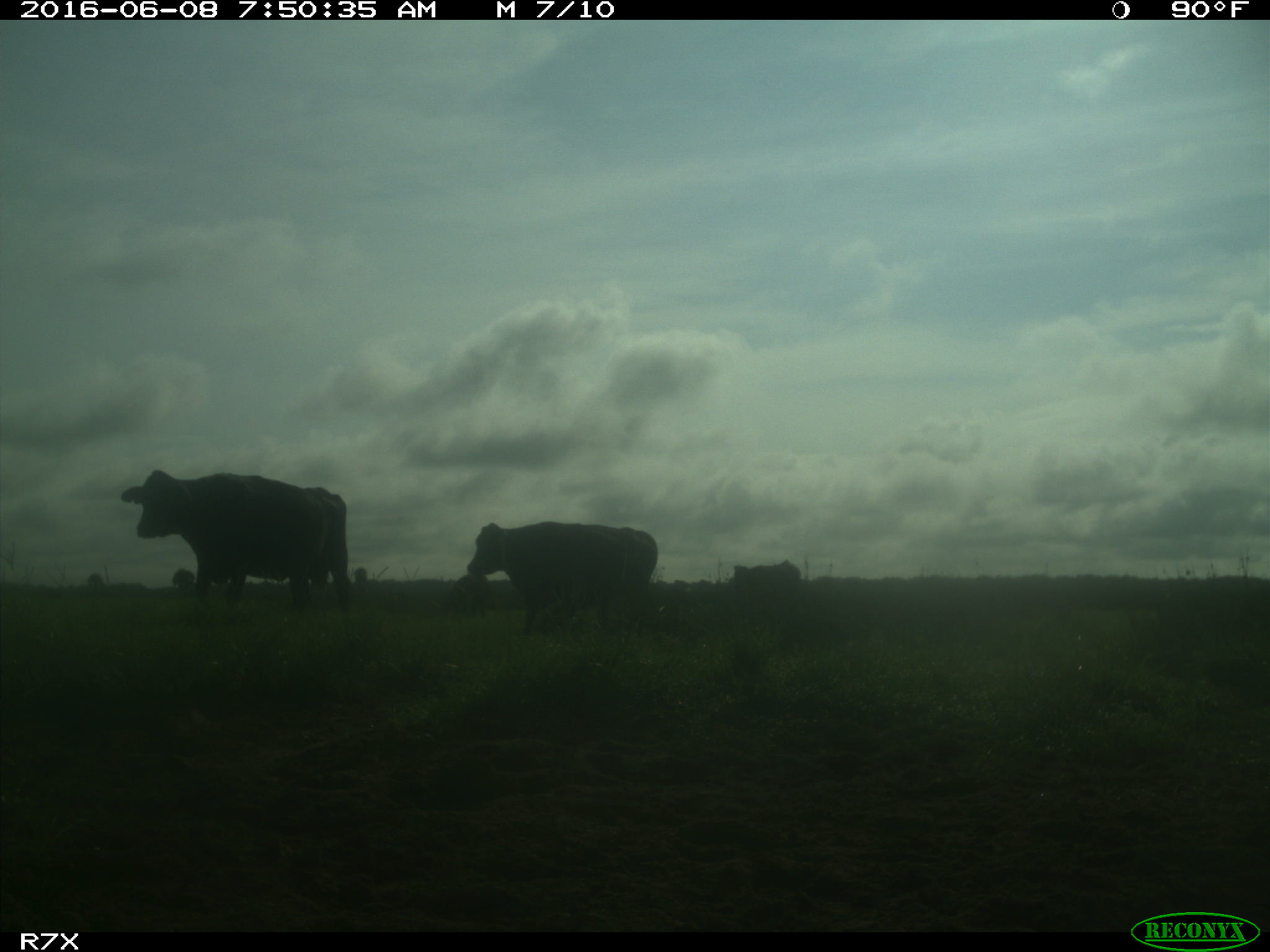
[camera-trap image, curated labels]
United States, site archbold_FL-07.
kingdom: Animalia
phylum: Chordata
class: Mammalia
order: Artiodactyla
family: Bovidae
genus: Bos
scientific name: Bos taurus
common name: domestic cow